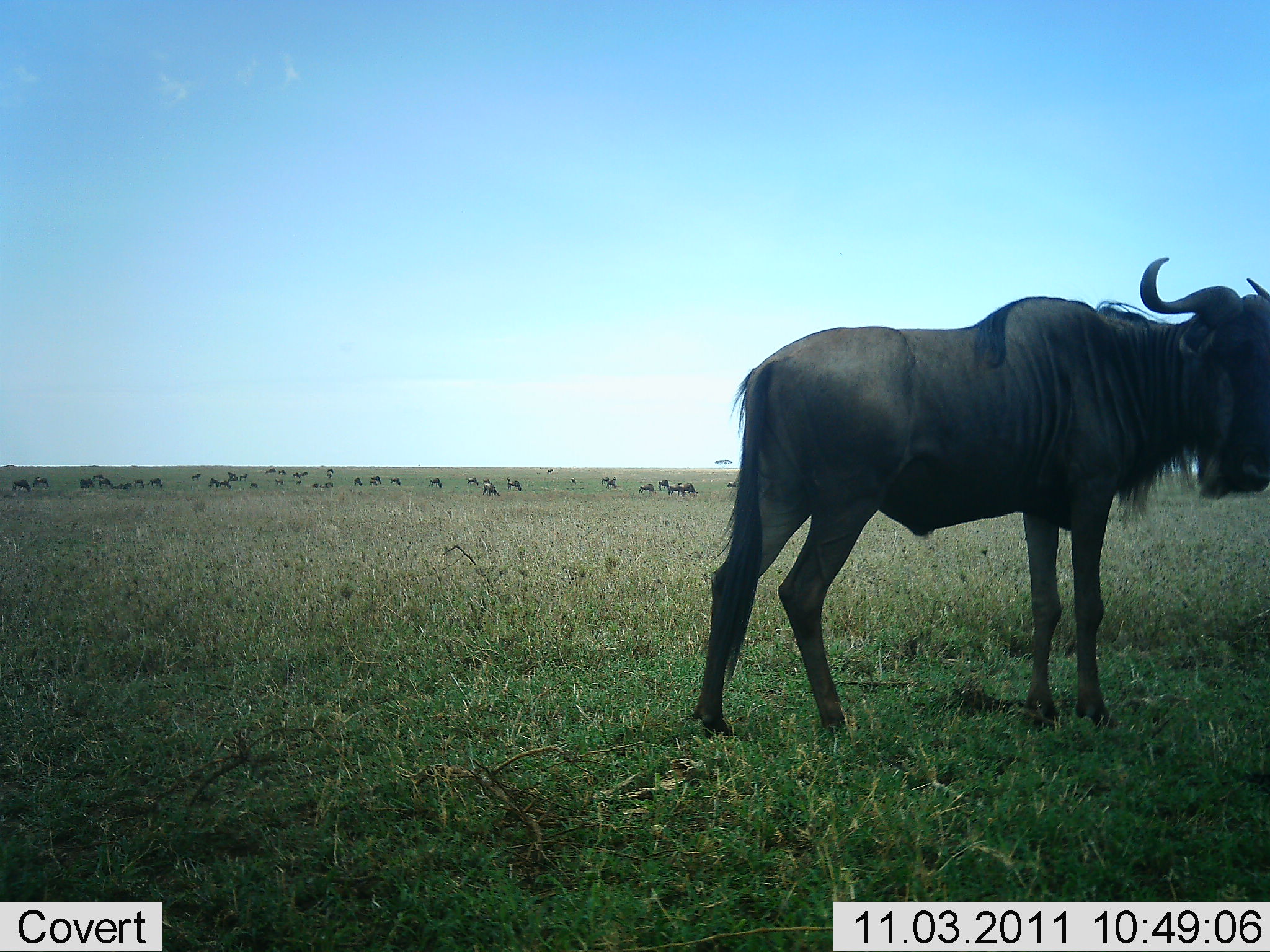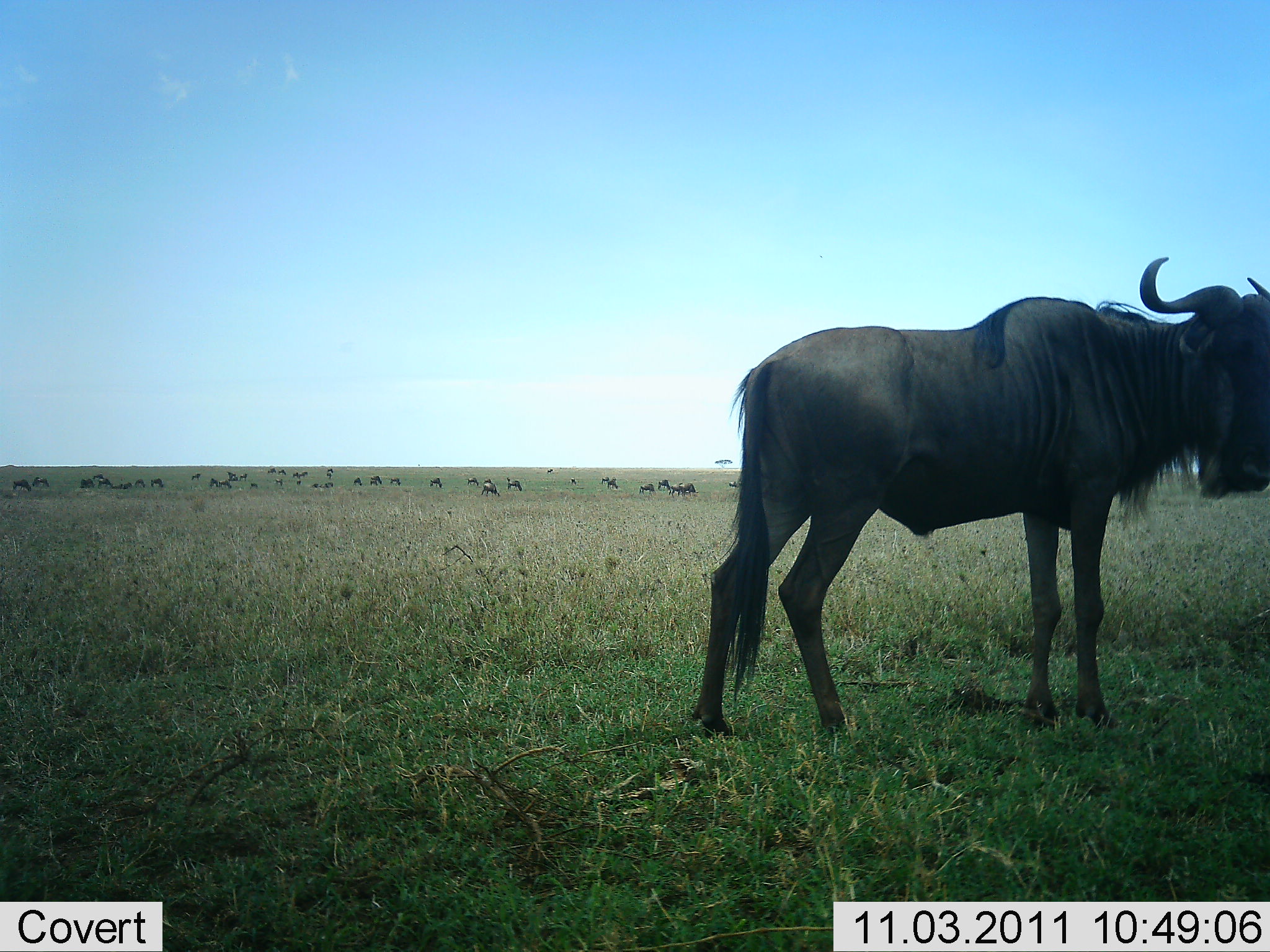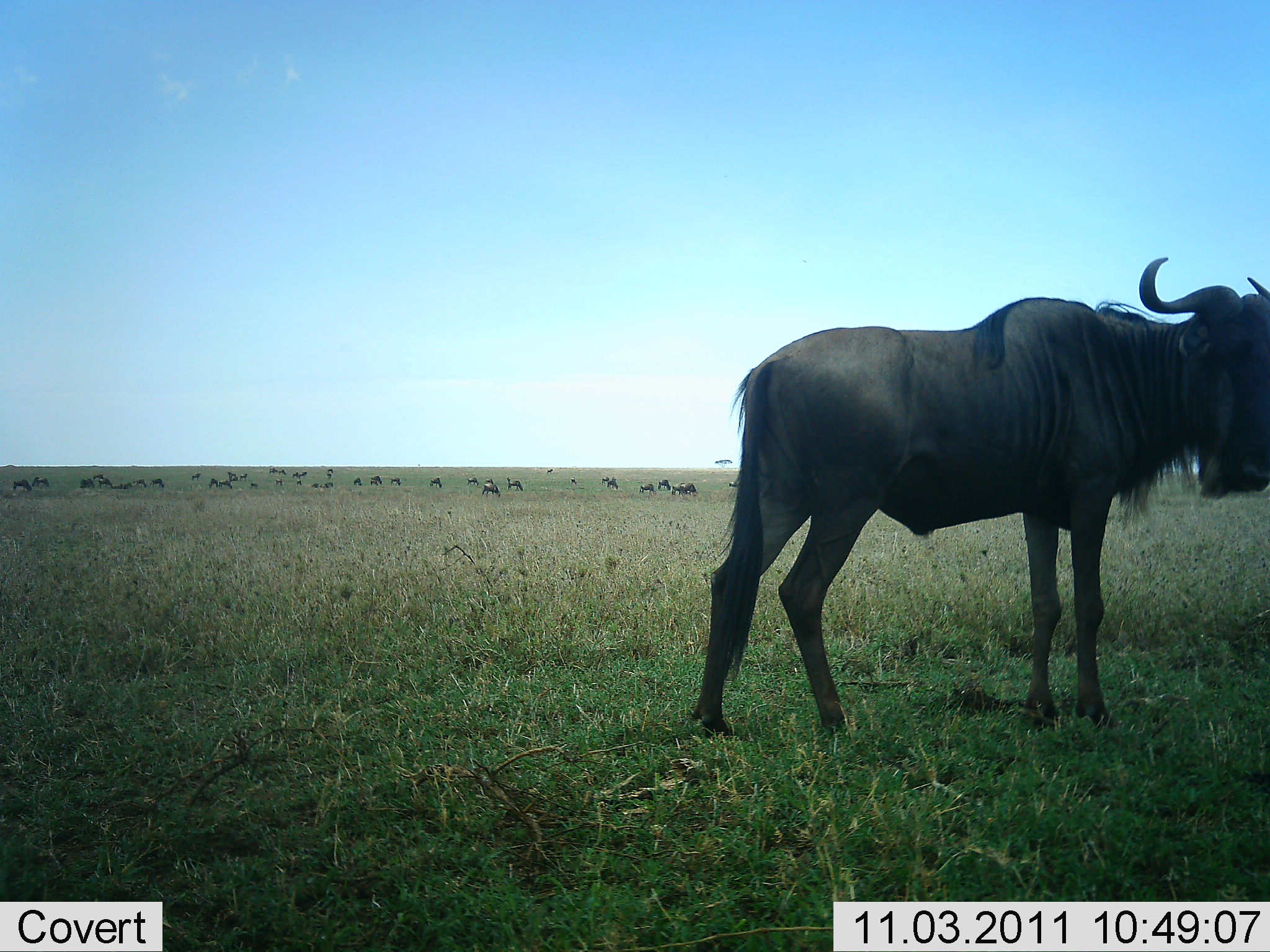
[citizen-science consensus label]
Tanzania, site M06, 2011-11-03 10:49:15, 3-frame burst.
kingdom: Animalia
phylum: Chordata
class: Mammalia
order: Artiodactyla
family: Bovidae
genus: Connochaetes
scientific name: Connochaetes taurinus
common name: blue wildebeest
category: wildebeest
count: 1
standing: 92%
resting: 0%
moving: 15%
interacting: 8%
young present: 0%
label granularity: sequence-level